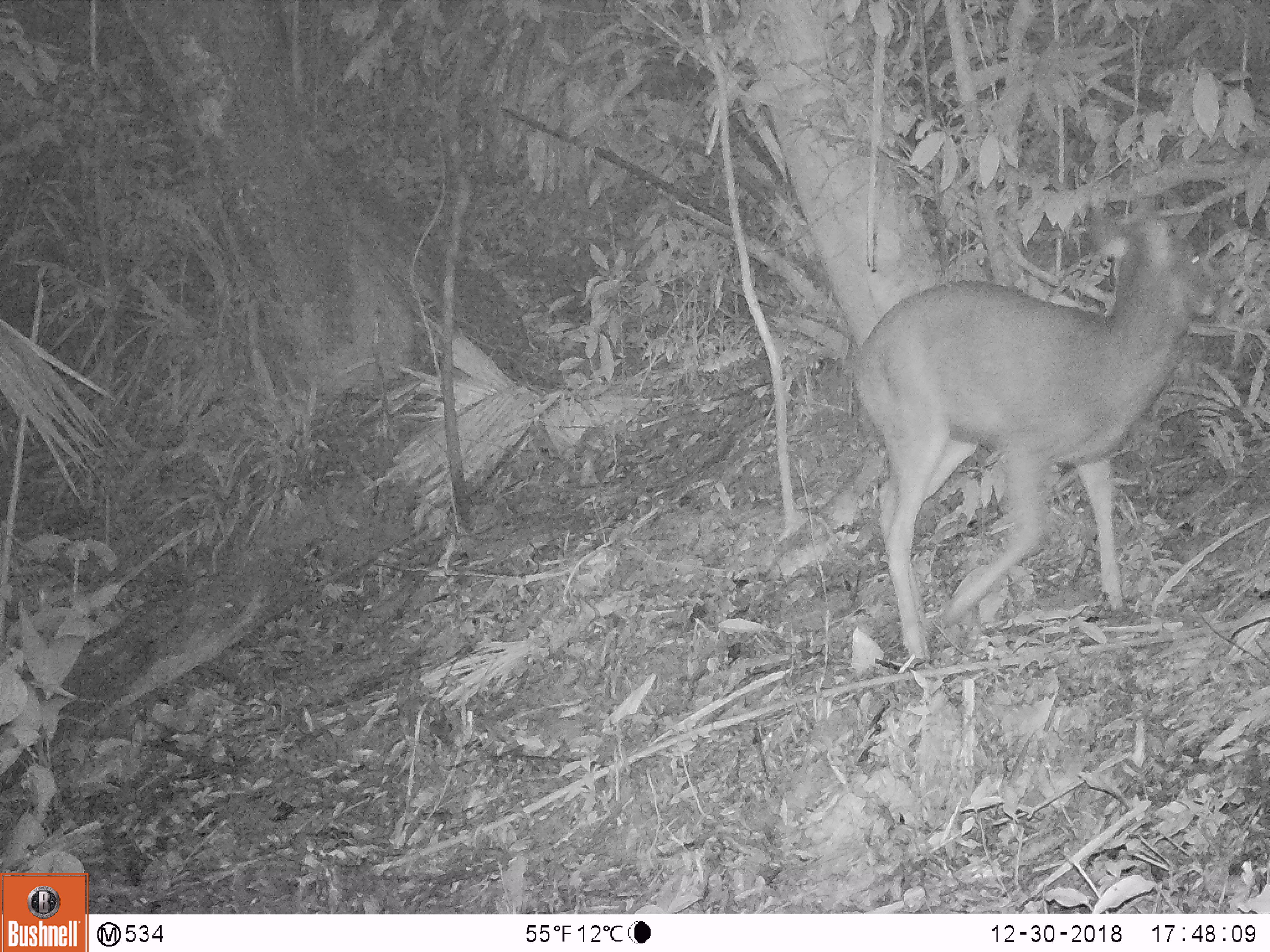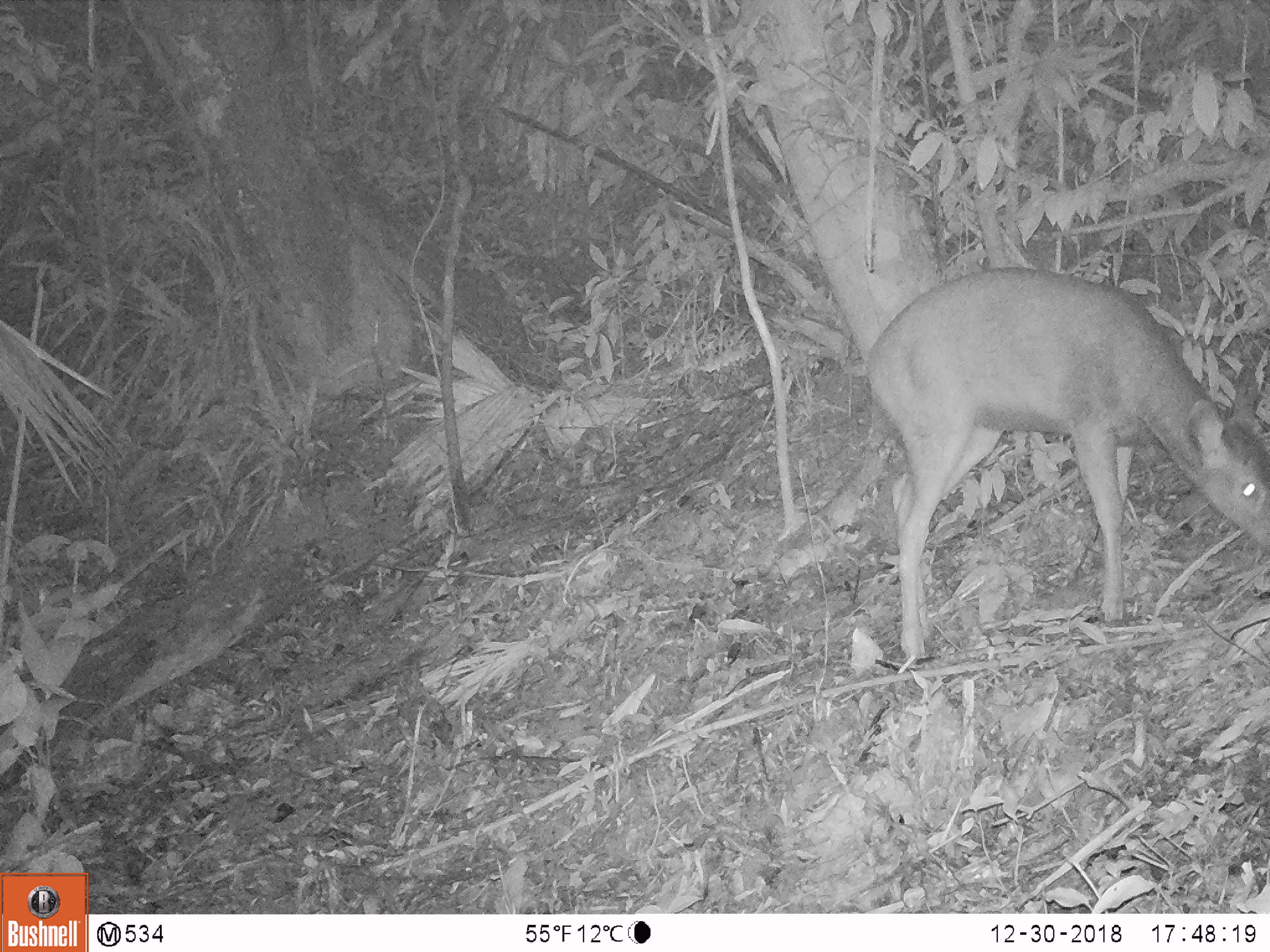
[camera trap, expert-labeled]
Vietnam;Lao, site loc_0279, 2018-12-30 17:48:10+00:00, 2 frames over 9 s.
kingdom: Animalia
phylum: Chordata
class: Mammalia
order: Artiodactyla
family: Cervidae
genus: Rusa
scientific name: Rusa unicolor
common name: sambar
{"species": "sambar (Rusa unicolor)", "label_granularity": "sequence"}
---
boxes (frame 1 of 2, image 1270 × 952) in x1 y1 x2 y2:
sambar: 849 196 1218 668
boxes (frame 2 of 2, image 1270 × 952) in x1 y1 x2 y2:
sambar: 862 264 1270 667